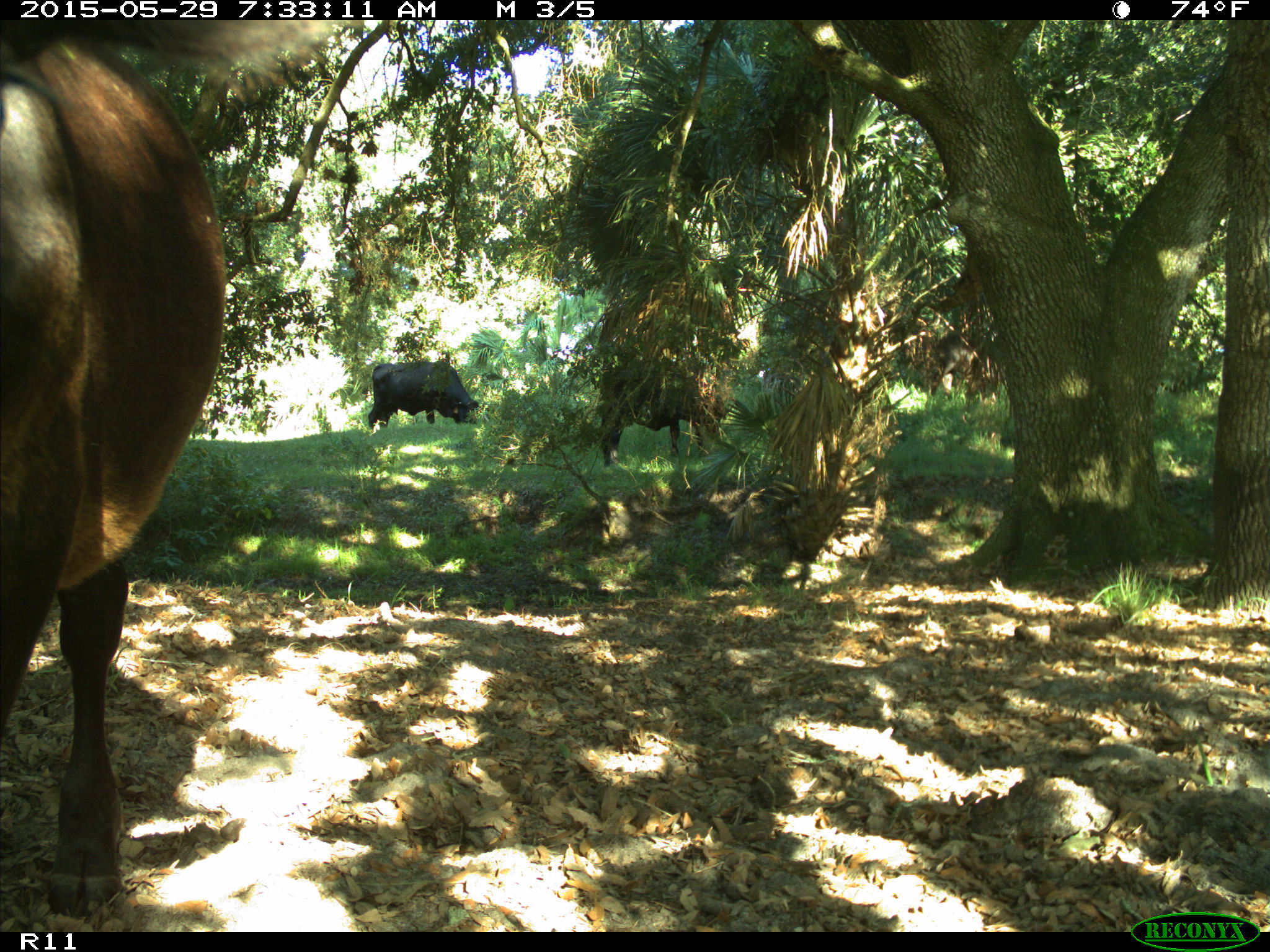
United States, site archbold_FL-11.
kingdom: Animalia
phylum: Chordata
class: Mammalia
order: Artiodactyla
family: Bovidae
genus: Bos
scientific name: Bos taurus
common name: domestic cow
Bos taurus (domestic cow).